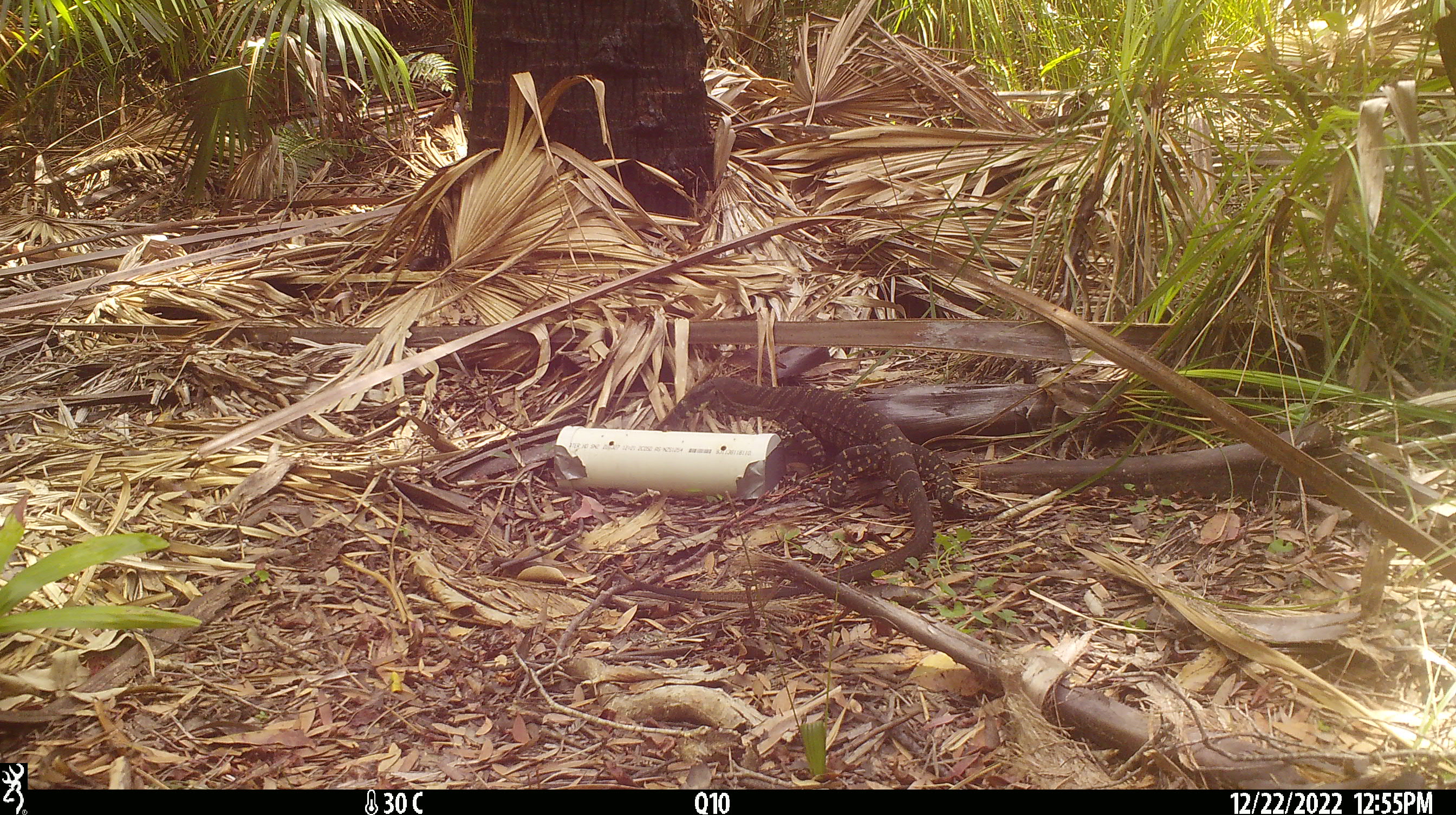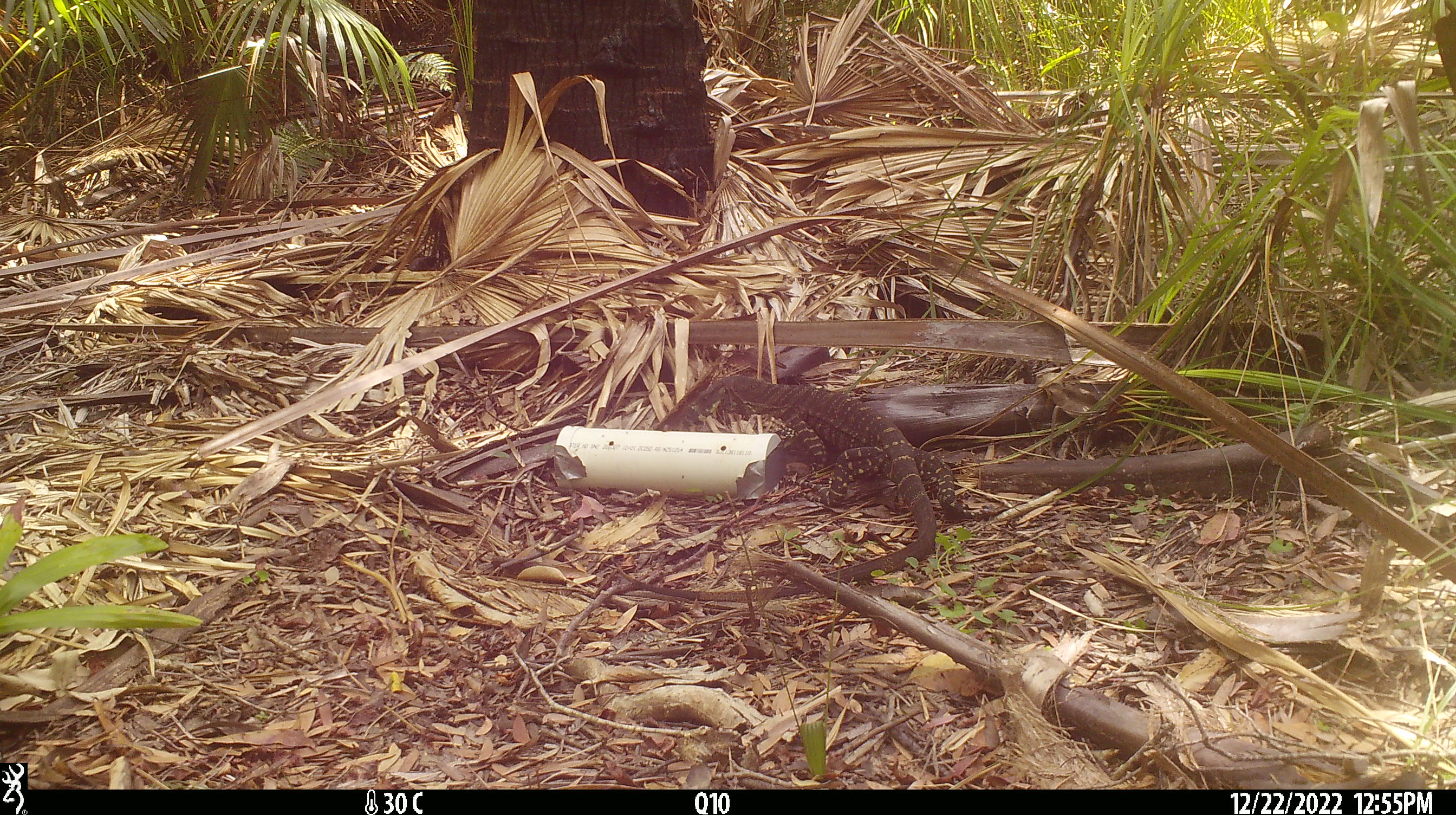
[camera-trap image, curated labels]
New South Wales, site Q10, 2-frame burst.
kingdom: Animalia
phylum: Chordata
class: Reptilia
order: Squamata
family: Varanidae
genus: Varanus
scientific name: Varanus varius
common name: lace monitor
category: goanna